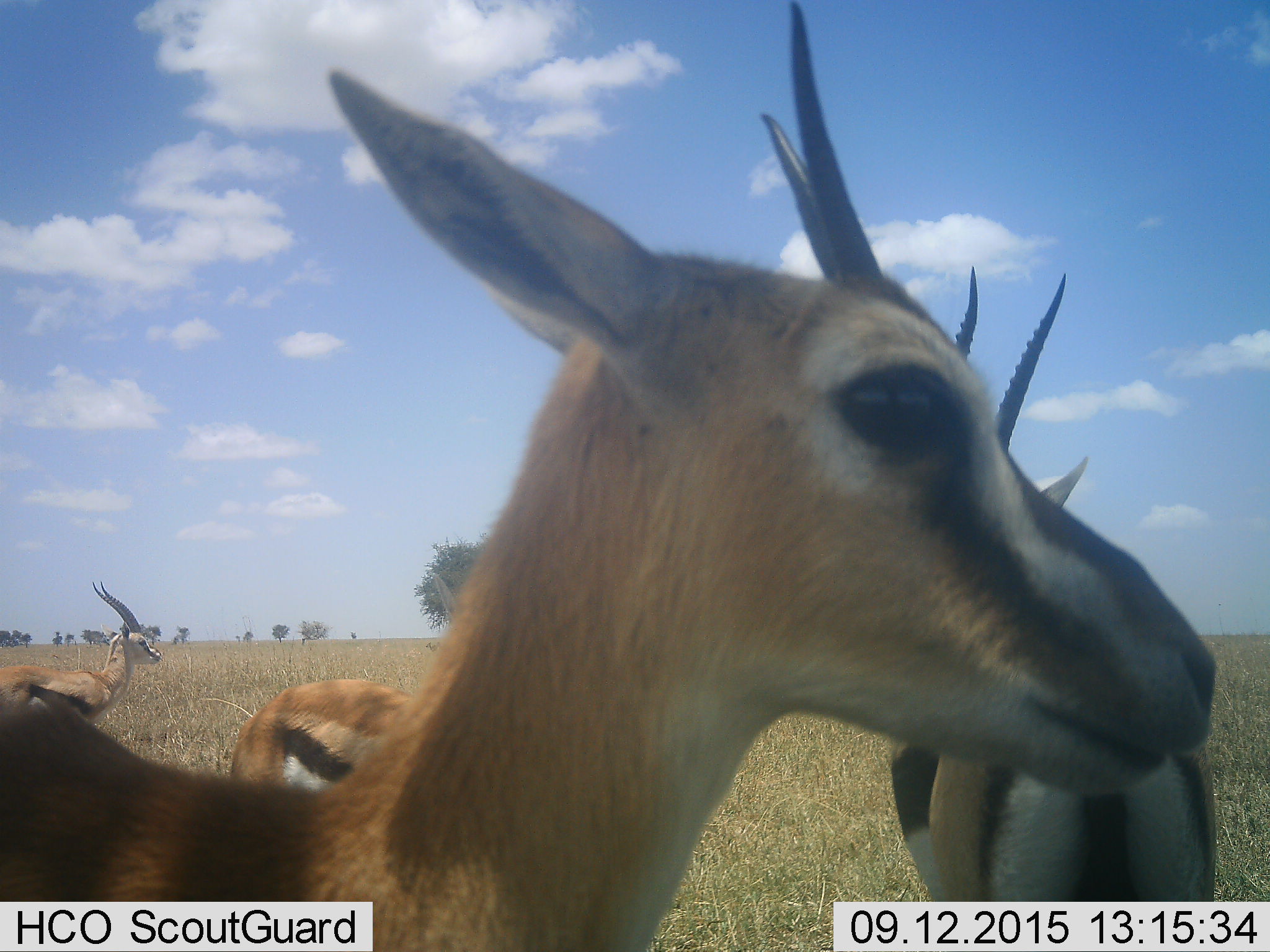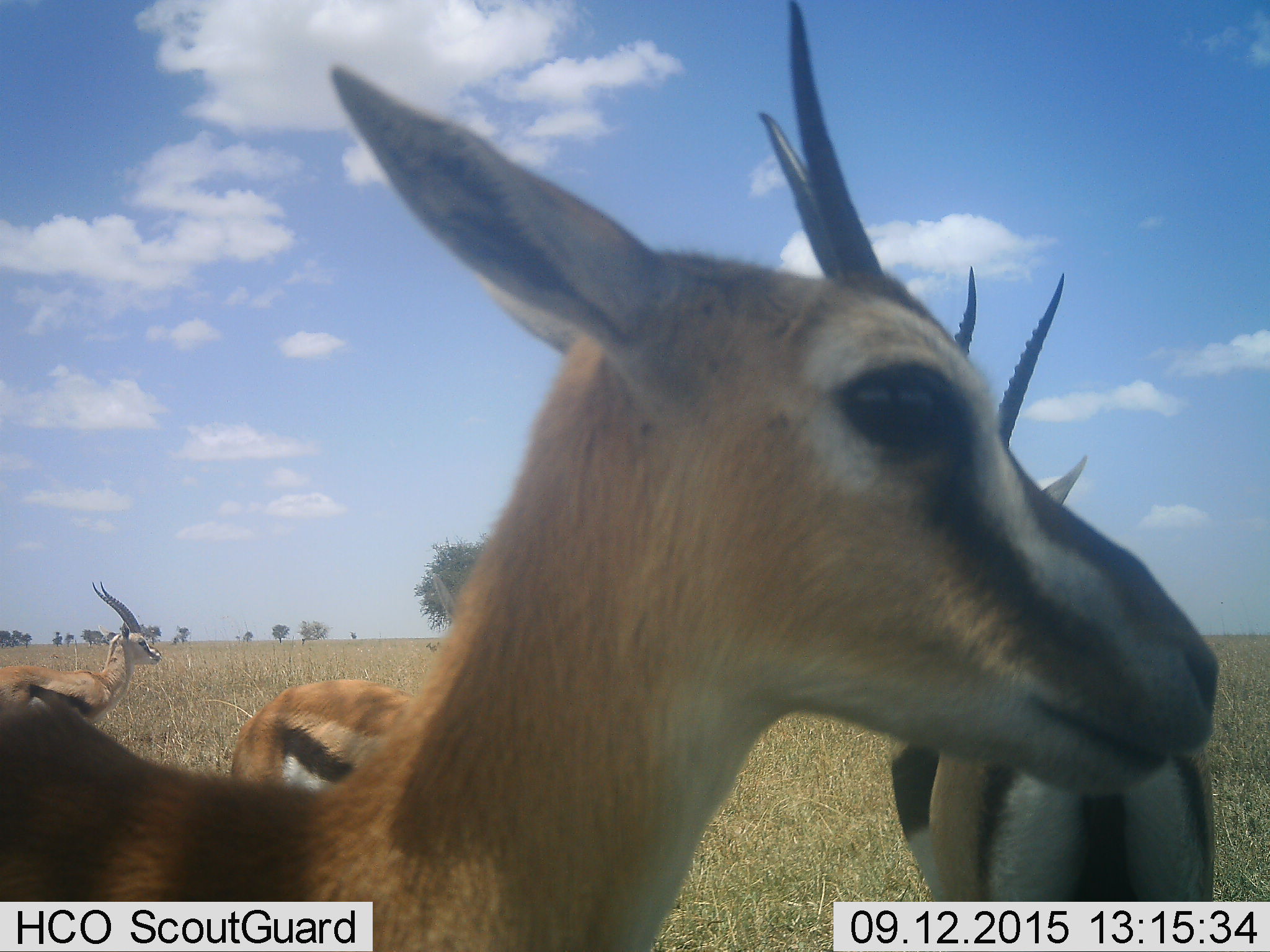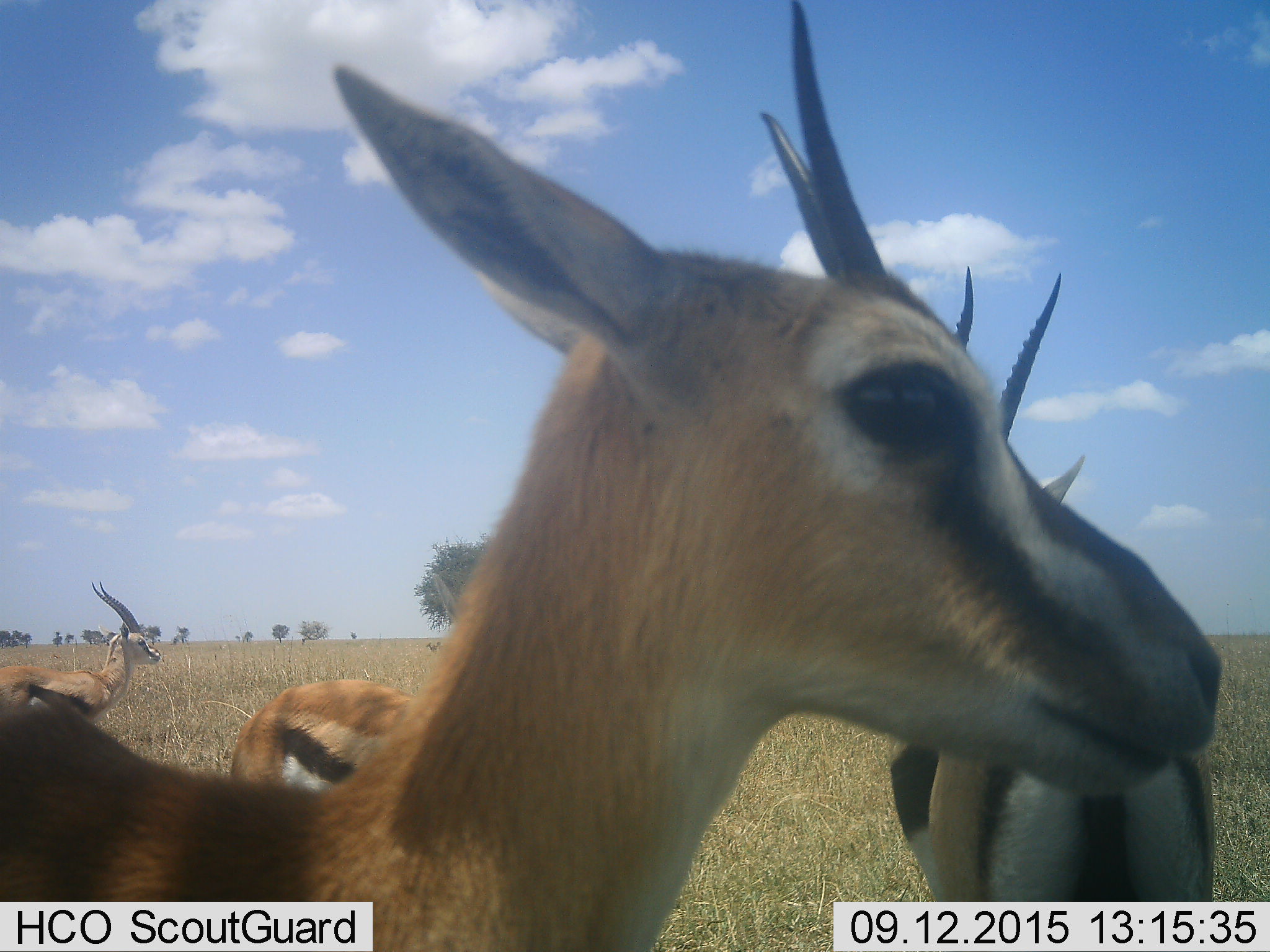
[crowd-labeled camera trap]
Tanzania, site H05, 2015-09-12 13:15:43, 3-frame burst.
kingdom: Animalia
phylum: Chordata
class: Mammalia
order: Artiodactyla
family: Bovidae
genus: Eudorcas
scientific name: Eudorcas thomsonii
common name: thomson's gazelle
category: gazellethomsons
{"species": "gazellethomsons (thomson's gazelle) (Eudorcas thomsonii)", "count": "4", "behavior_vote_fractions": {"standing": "80%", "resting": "0%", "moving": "20%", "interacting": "10%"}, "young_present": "0%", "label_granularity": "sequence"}